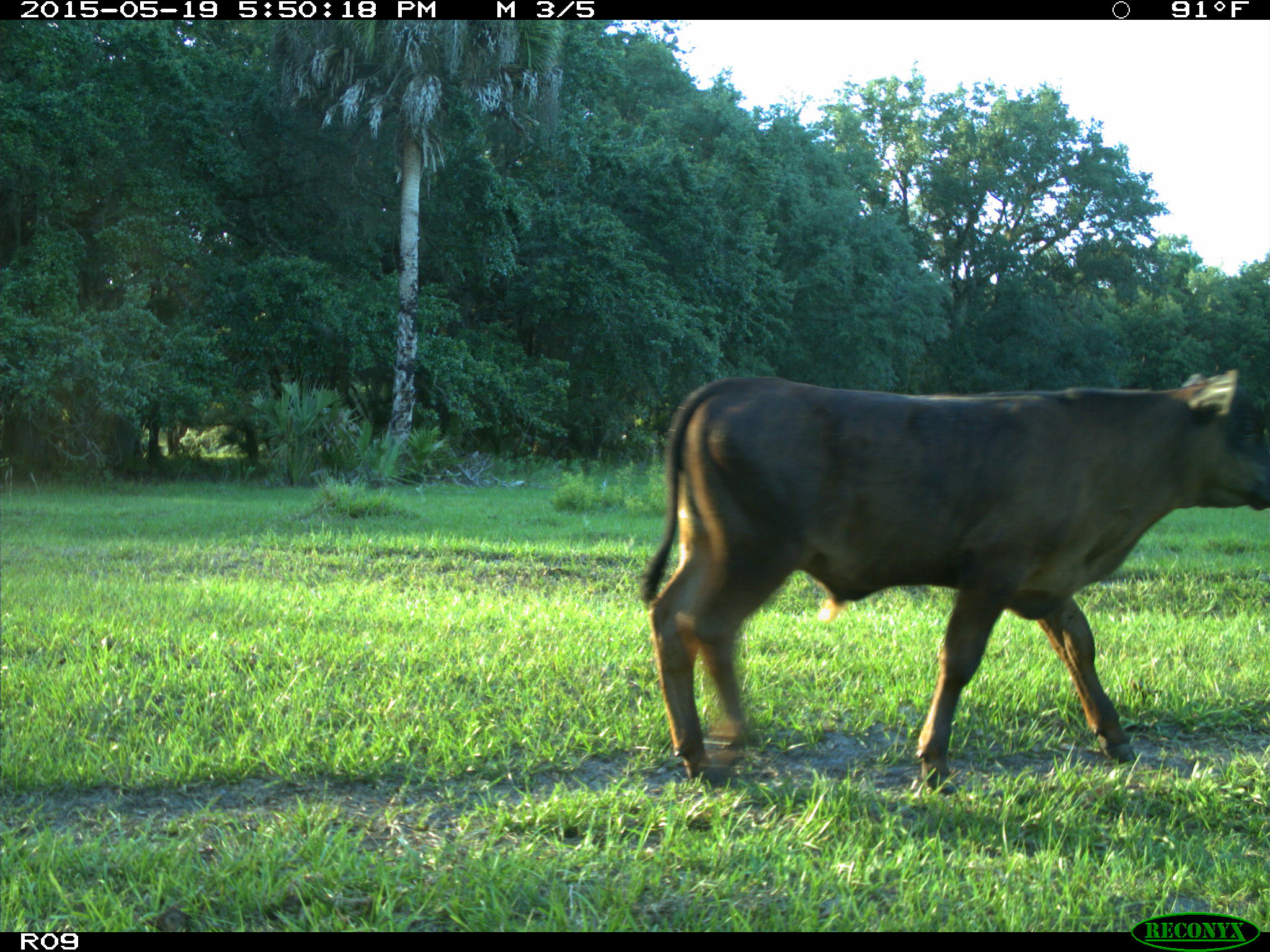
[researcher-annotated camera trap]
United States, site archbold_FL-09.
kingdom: Animalia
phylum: Chordata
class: Mammalia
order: Artiodactyla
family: Bovidae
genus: Bos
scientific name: Bos taurus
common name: domestic cow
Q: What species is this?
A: Bos taurus (domestic cow).